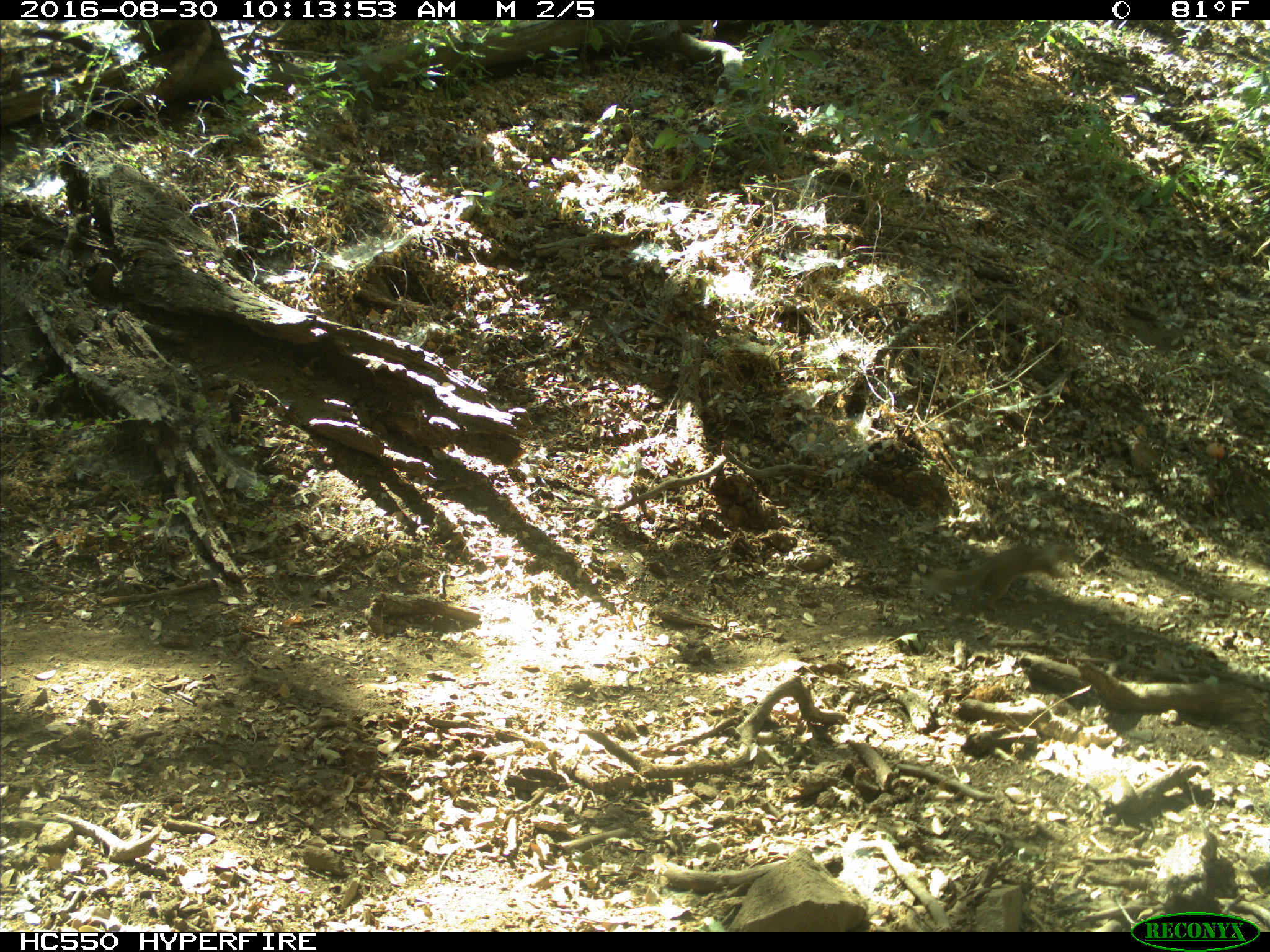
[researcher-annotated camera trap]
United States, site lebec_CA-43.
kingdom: Animalia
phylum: Chordata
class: Mammalia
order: Rodentia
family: Sciuridae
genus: Otospermophilus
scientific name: Otospermophilus beecheyi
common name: california ground squirrel